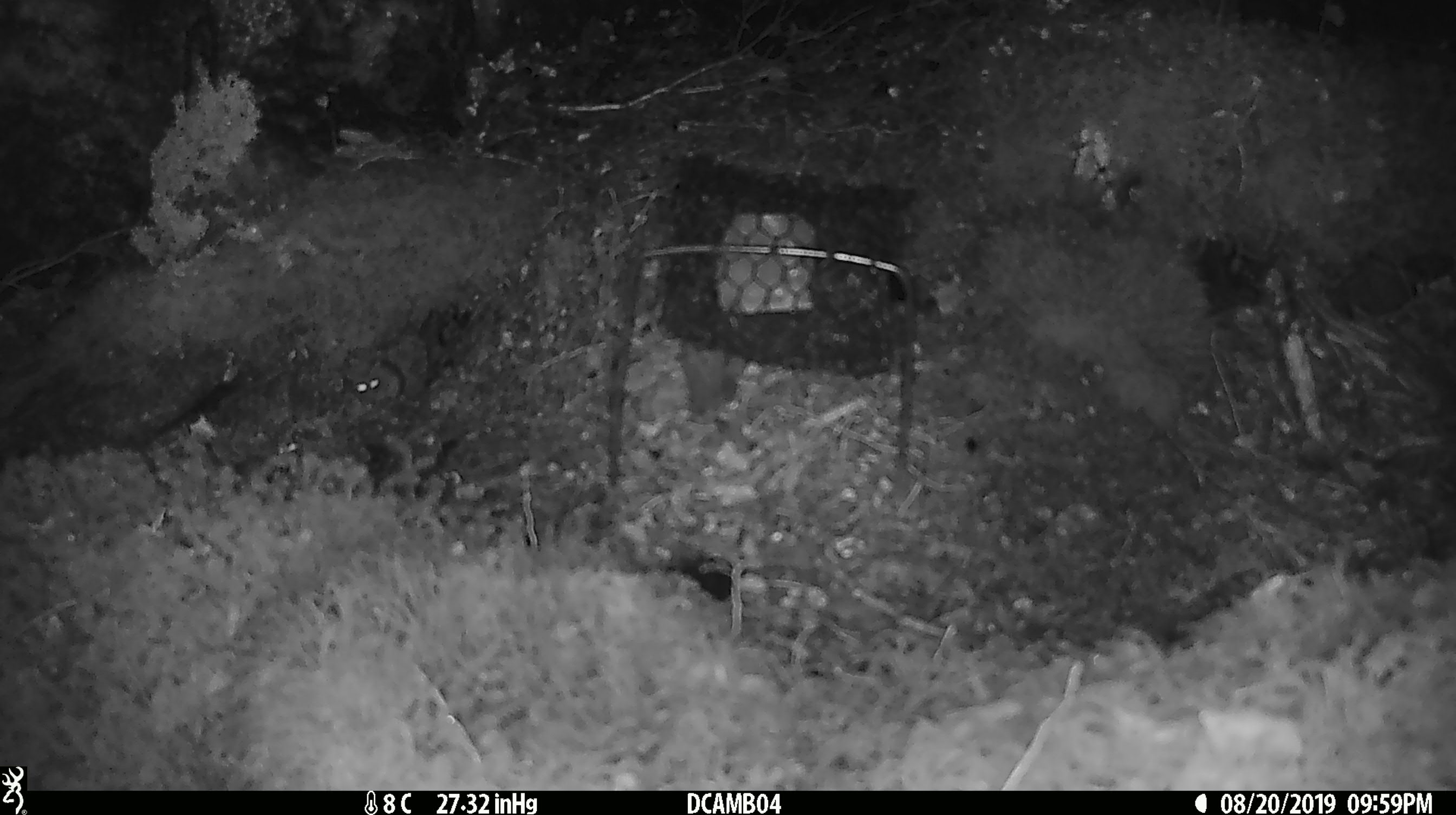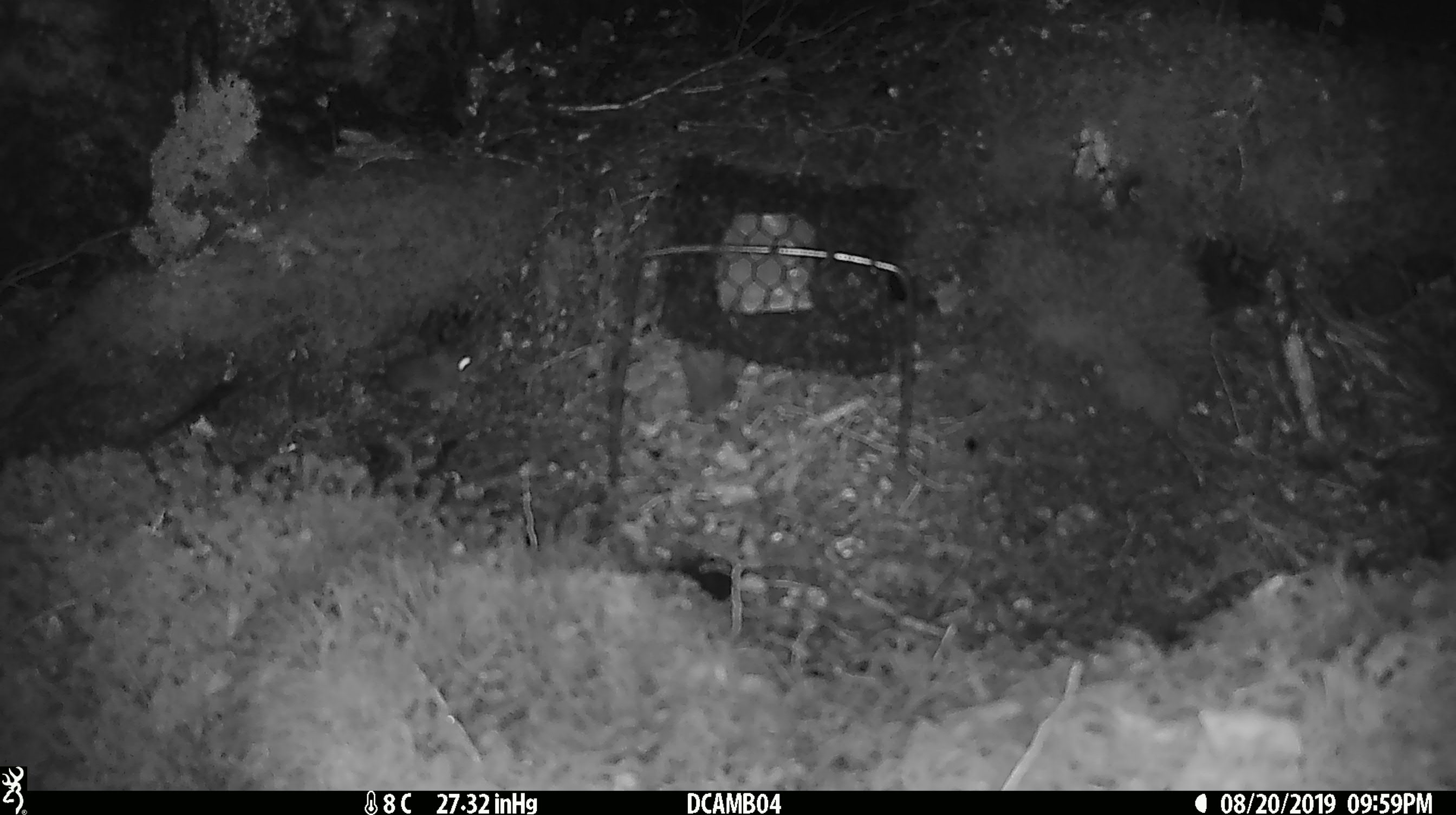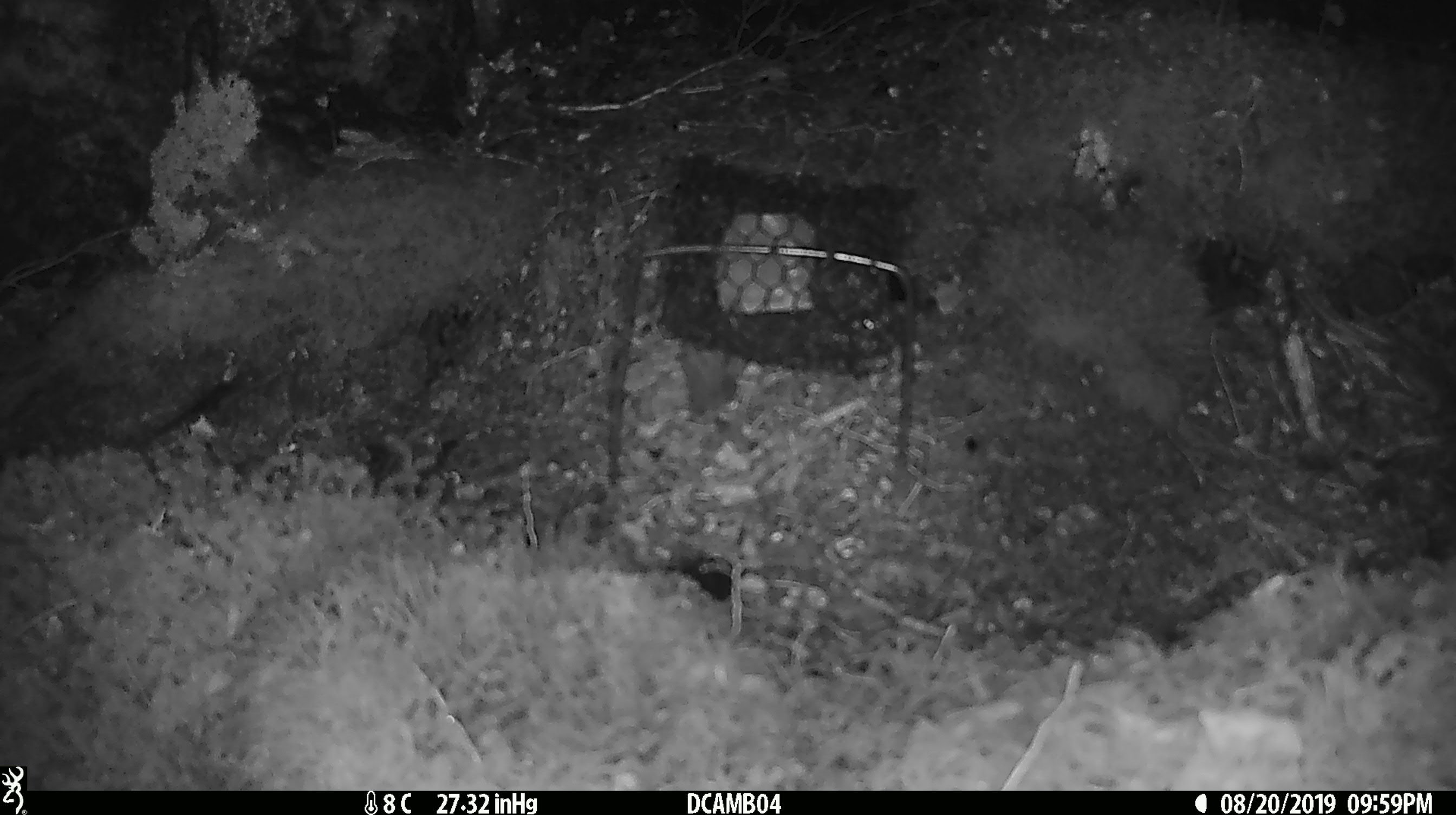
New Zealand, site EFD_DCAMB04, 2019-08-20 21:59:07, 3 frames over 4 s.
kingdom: Animalia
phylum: Chordata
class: Mammalia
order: Rodentia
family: Muridae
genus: Mus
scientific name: Mus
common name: mouse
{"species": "mouse (Mus)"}